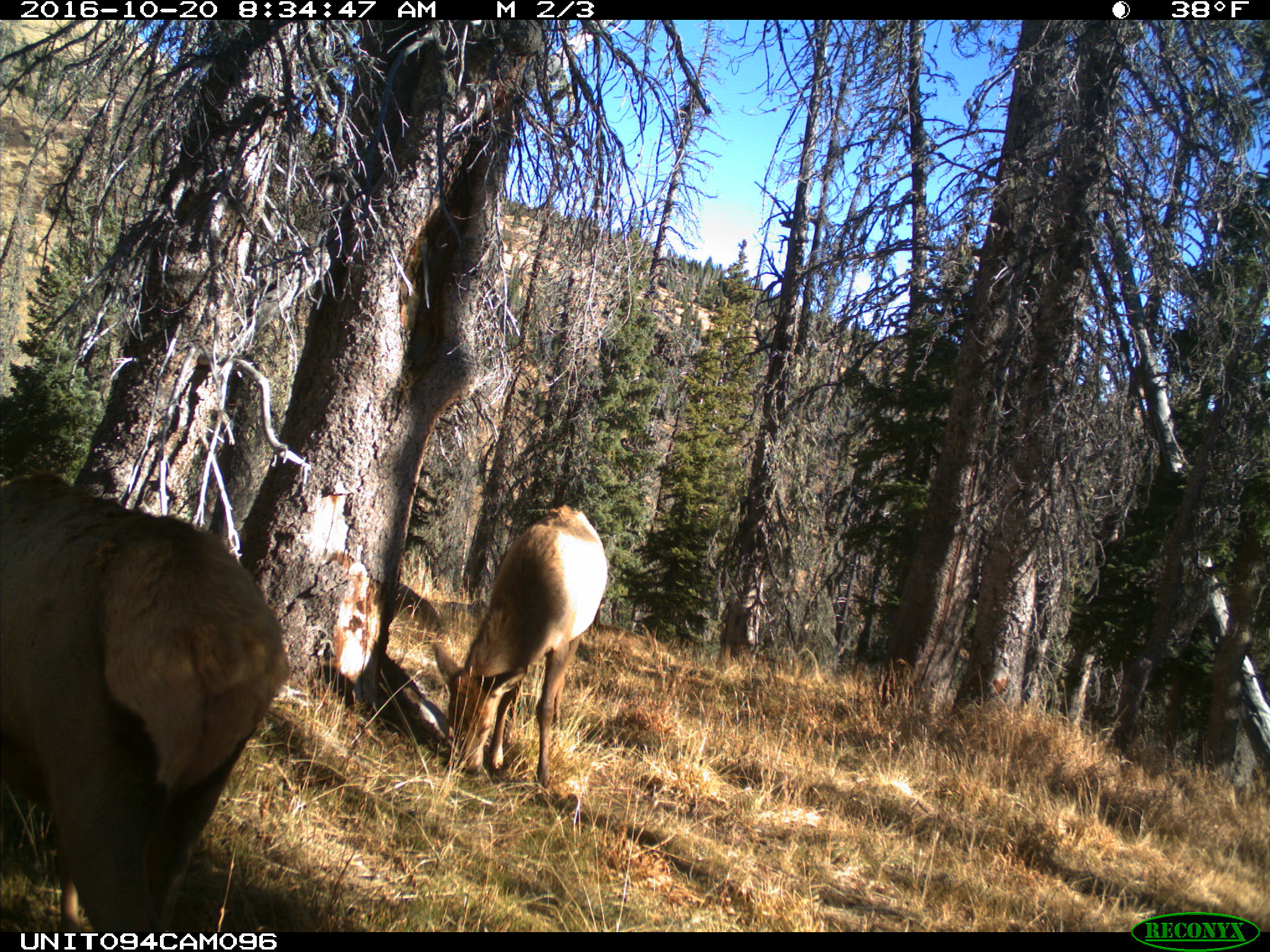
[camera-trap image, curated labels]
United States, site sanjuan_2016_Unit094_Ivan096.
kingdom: Animalia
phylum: Chordata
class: Mammalia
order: Artiodactyla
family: Cervidae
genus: Cervus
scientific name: Cervus elaphus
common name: red deer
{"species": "Cervus elaphus (red deer)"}